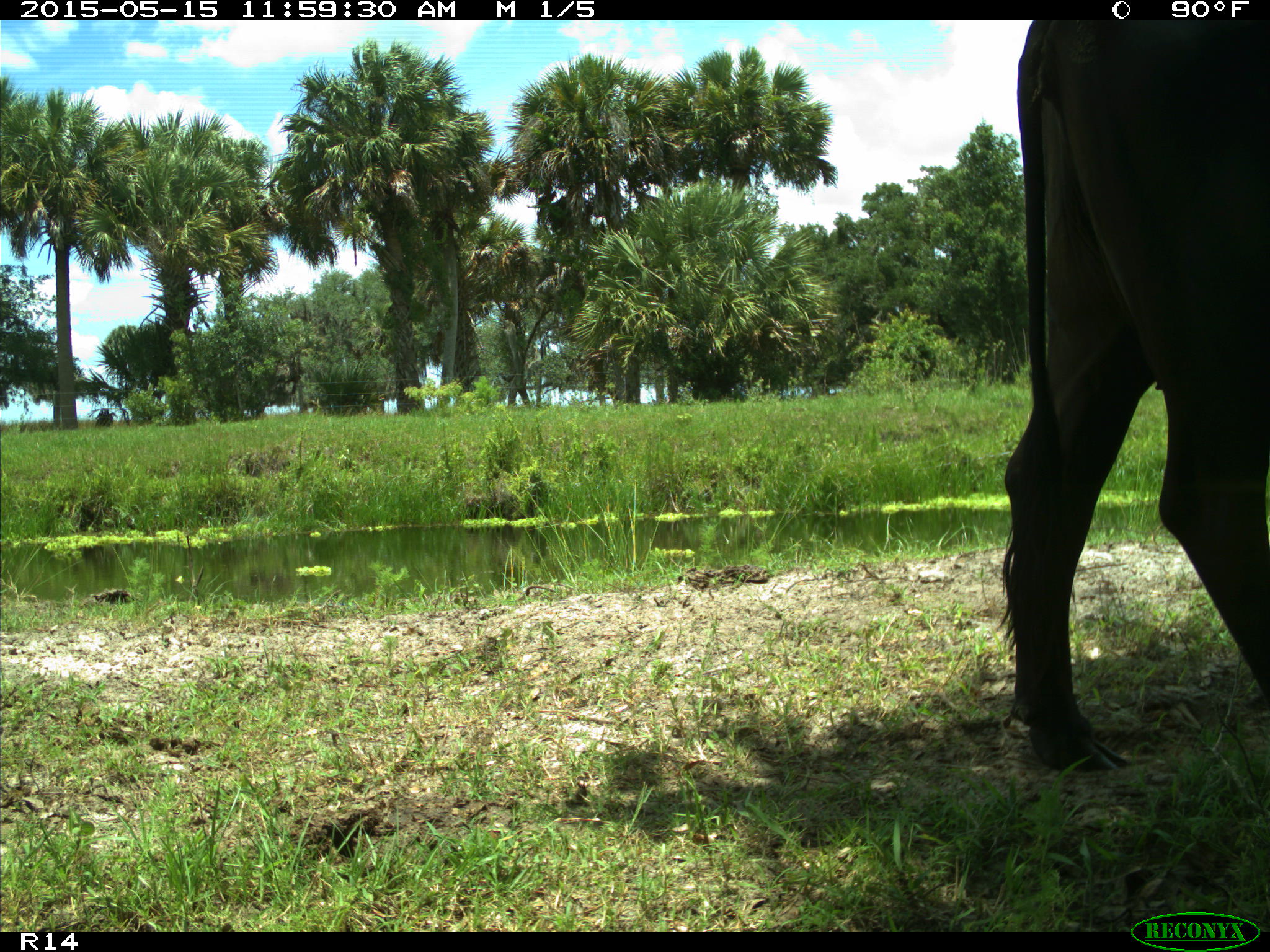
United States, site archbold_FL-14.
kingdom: Animalia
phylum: Chordata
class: Mammalia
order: Artiodactyla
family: Bovidae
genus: Bos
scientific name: Bos taurus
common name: domestic cow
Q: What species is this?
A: Bos taurus (domestic cow).